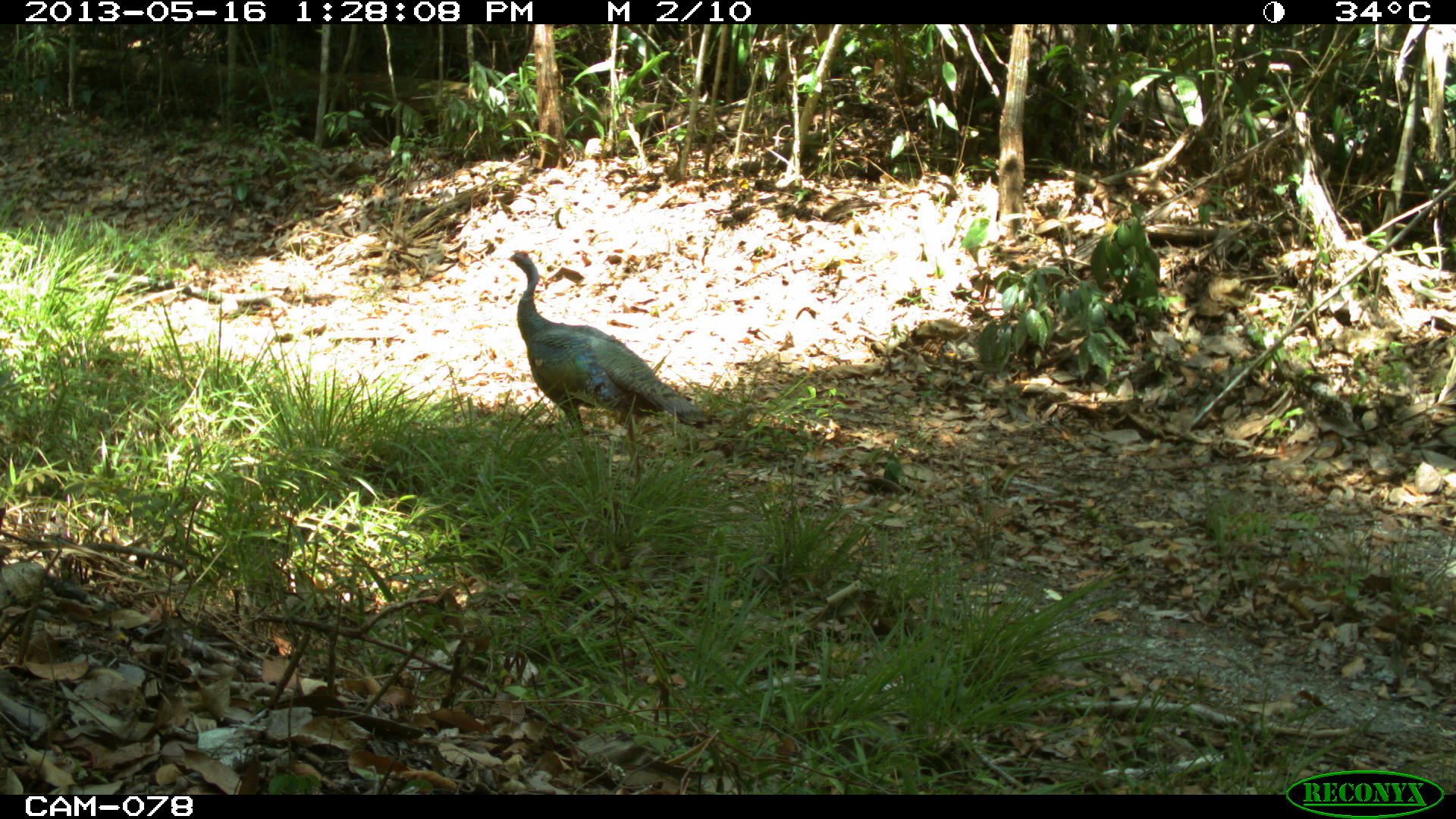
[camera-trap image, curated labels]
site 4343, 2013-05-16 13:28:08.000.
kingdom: Animalia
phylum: Chordata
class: Aves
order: Galliformes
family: Phasianidae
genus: Meleagris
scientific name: Meleagris ocellata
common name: ocellated turkey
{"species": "Meleagris ocellata (ocellated turkey)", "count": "1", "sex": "female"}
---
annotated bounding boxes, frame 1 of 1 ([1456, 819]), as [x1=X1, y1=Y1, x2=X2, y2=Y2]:
meleagris ocellata: [x1=505, y1=250, x2=713, y2=483]